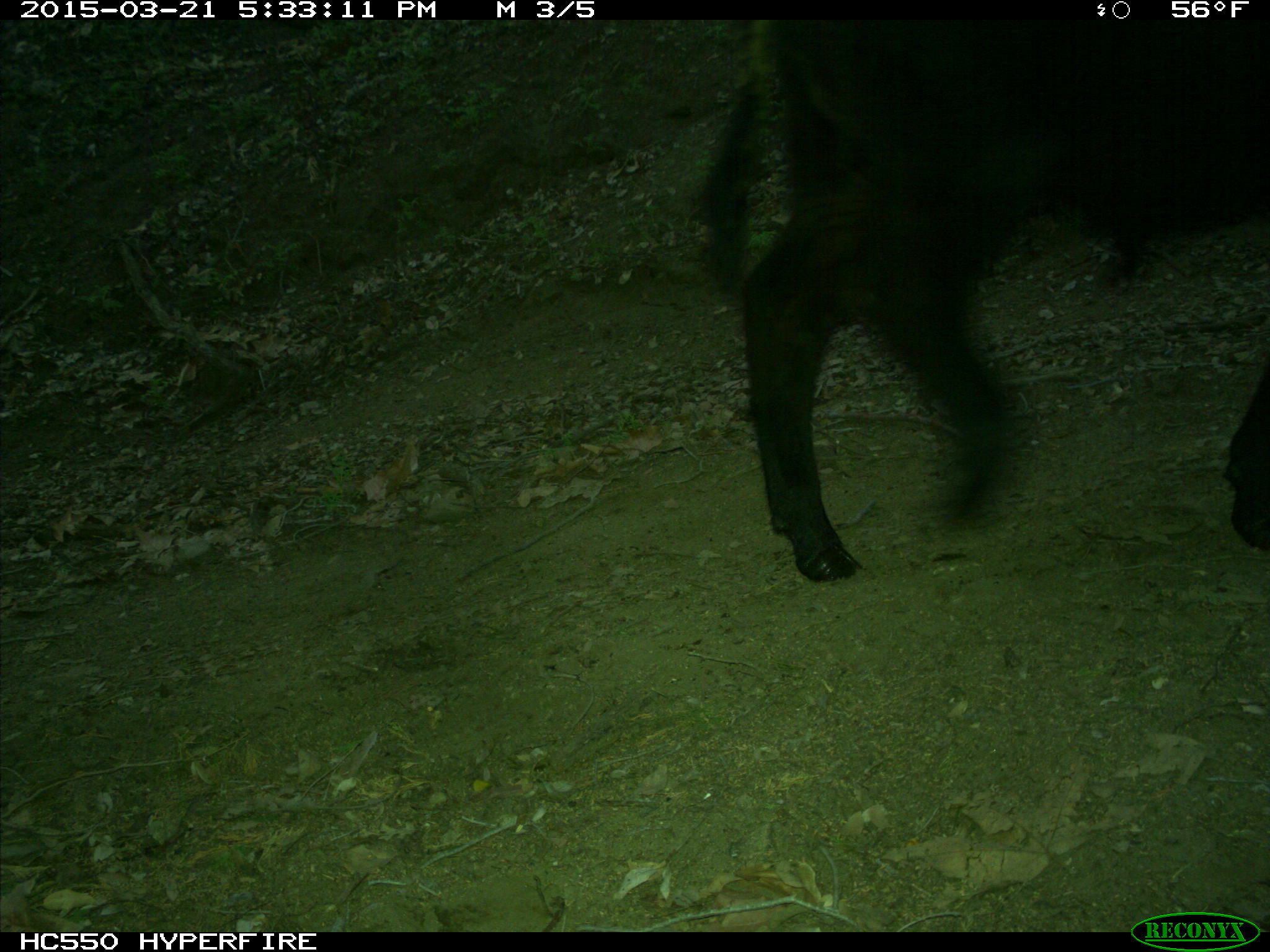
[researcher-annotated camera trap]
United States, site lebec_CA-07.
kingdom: Animalia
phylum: Chordata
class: Mammalia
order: Artiodactyla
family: Bovidae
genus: Bos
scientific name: Bos taurus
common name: domestic cow